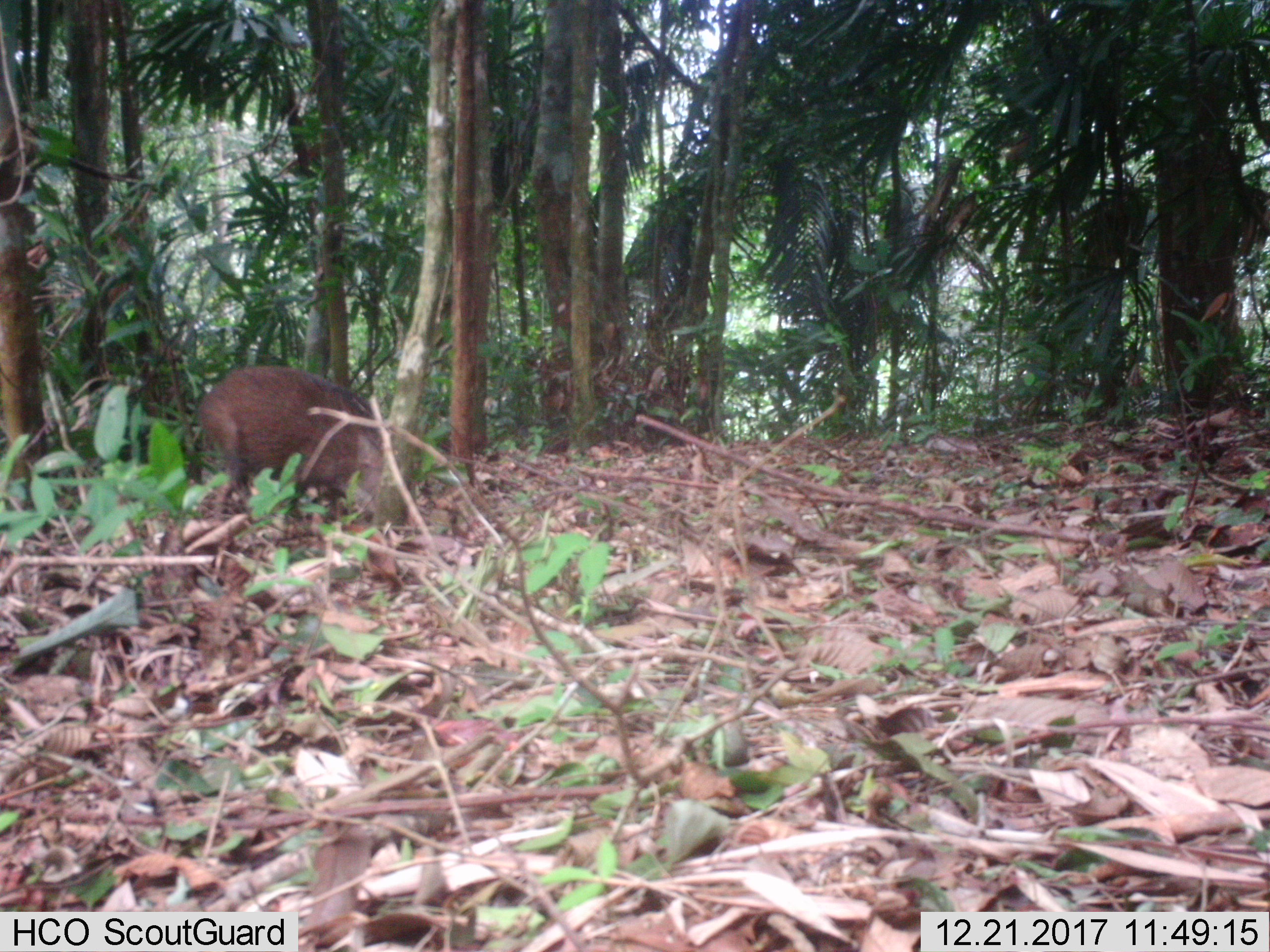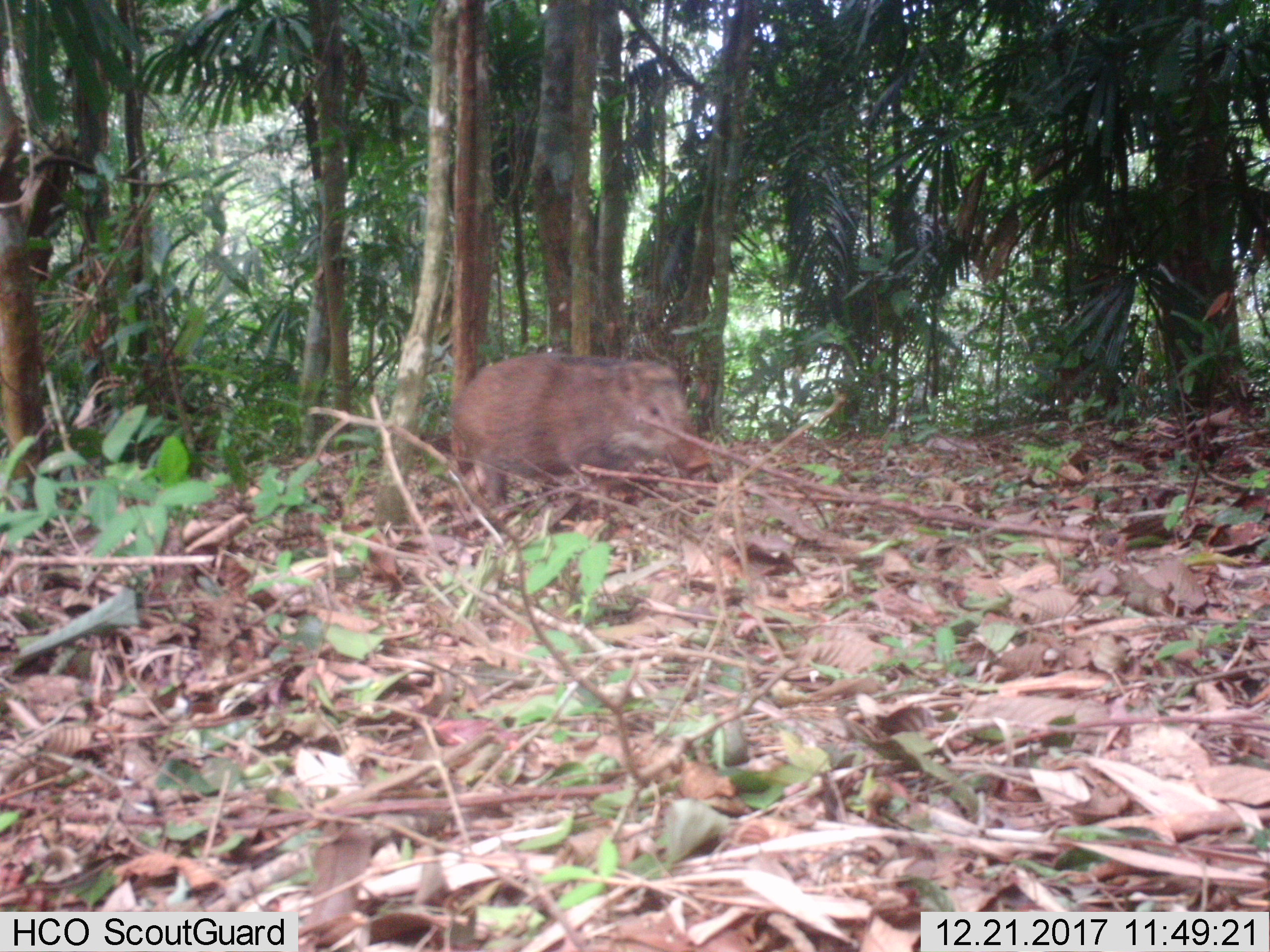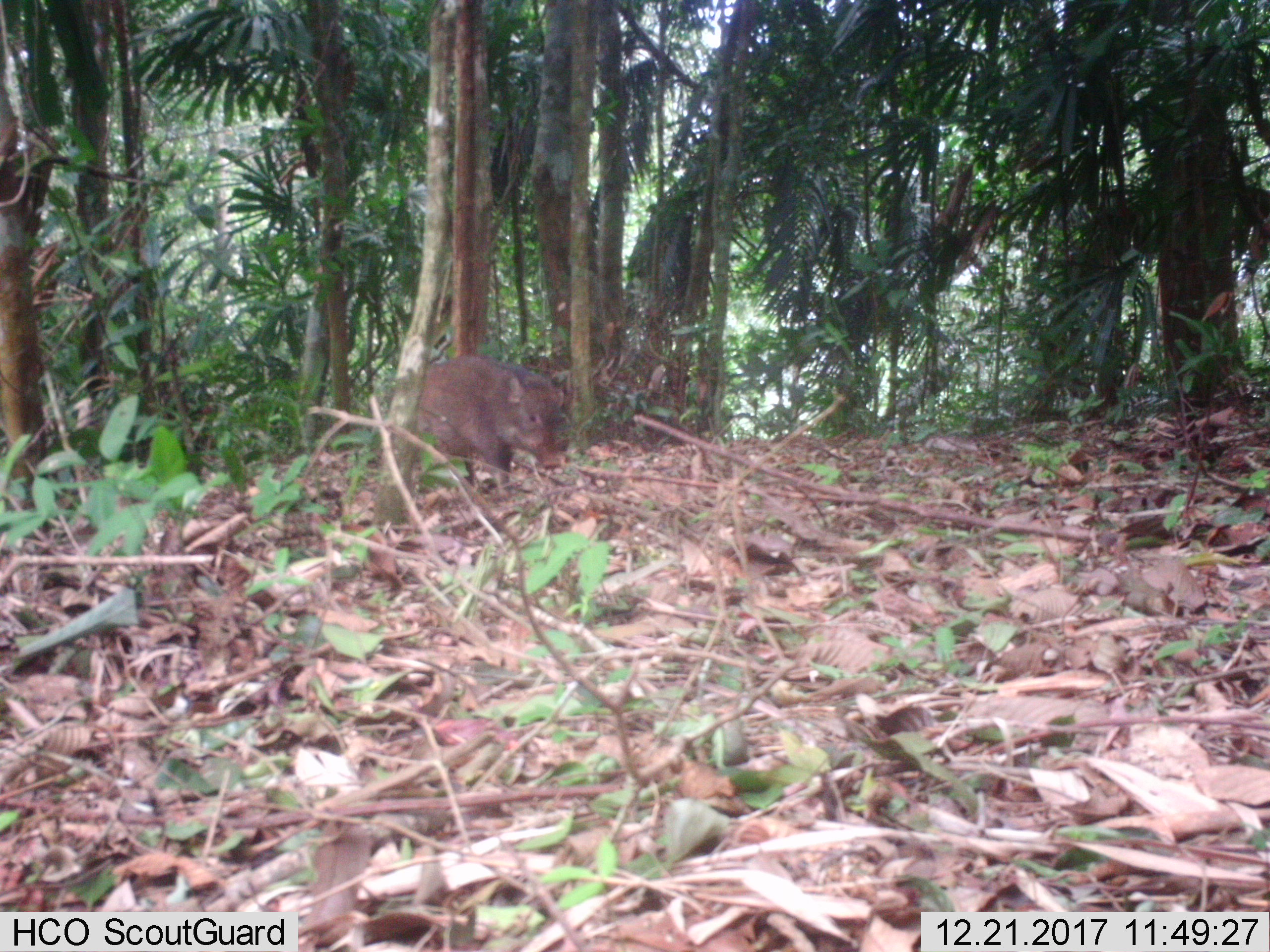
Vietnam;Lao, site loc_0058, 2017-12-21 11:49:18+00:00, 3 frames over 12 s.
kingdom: Animalia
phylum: Chordata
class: Mammalia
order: Artiodactyla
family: Suidae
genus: Sus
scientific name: Sus scrofa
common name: eurasian wild pig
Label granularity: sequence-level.